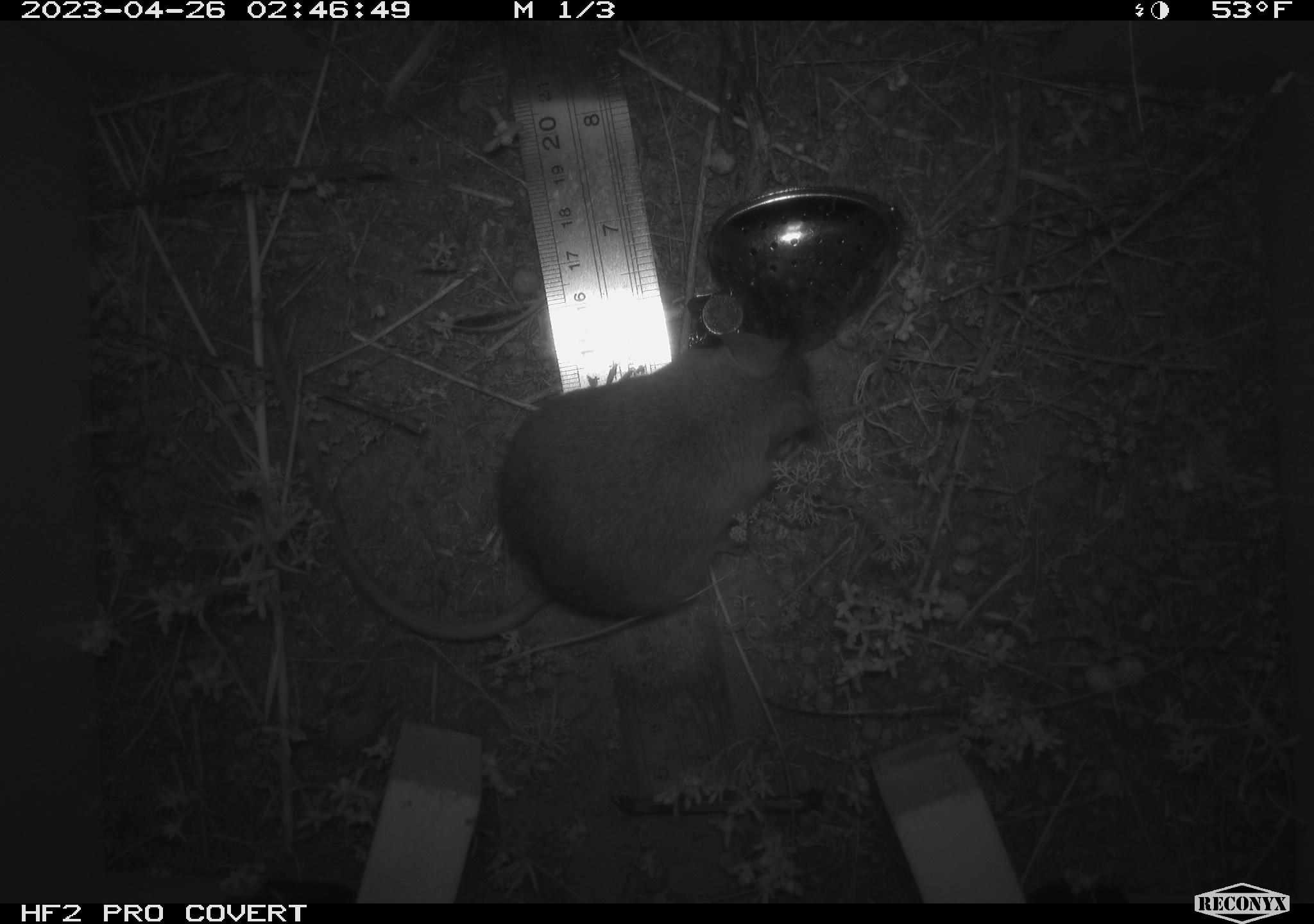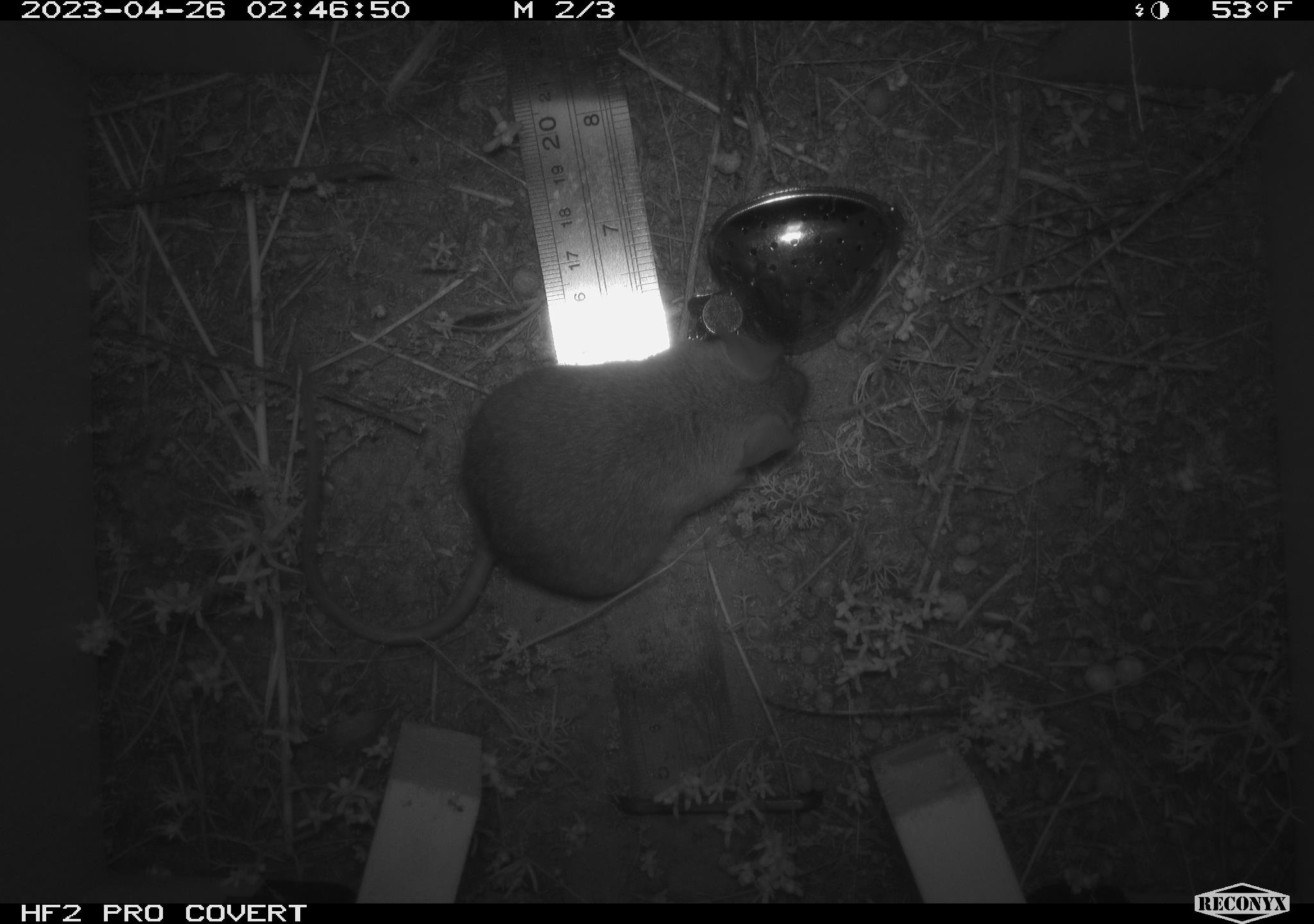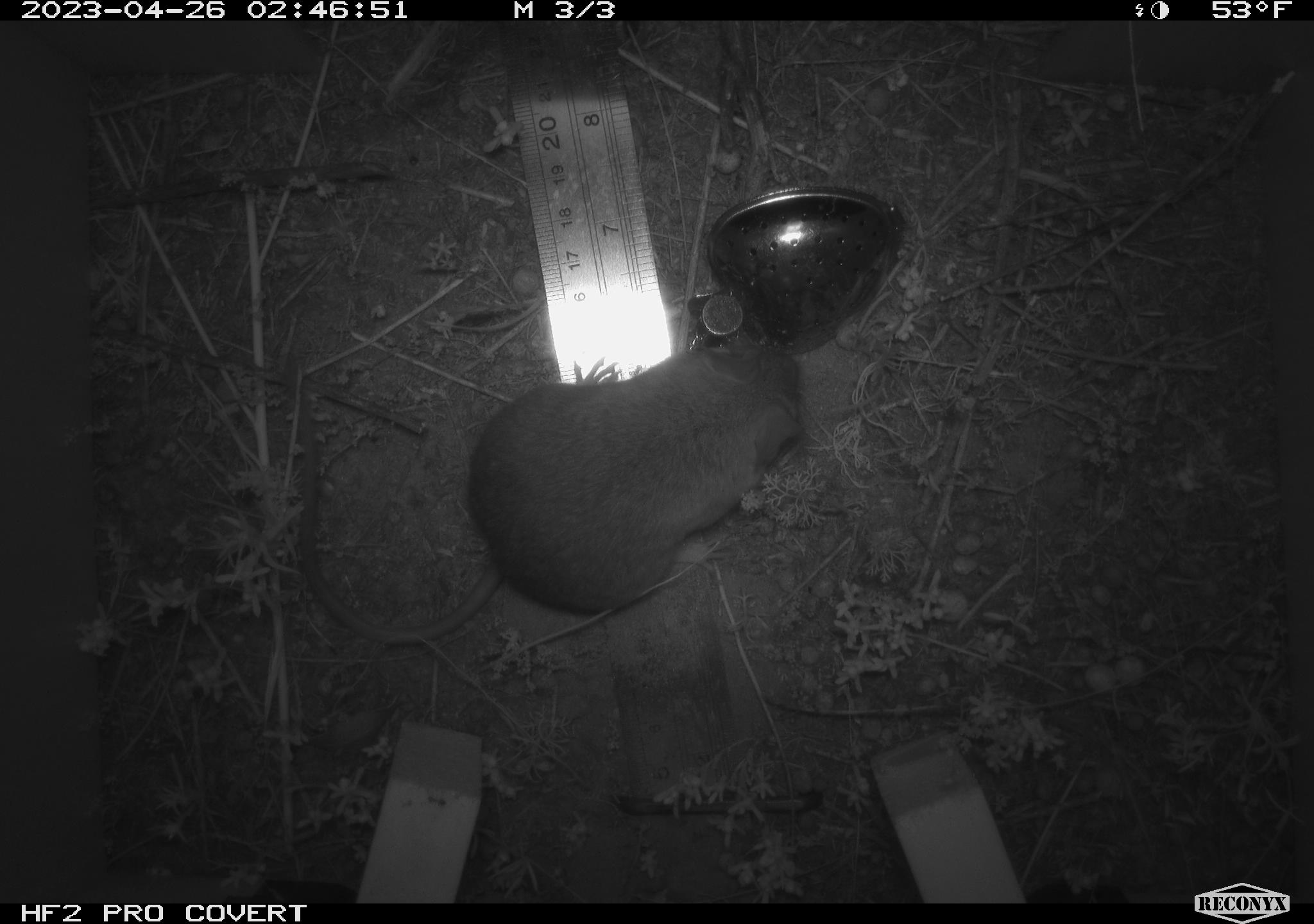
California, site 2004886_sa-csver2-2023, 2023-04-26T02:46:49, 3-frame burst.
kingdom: Animalia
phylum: Chordata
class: Mammalia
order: Rodentia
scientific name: Rodentia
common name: mouse species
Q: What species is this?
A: Mouse species (Rodentia).